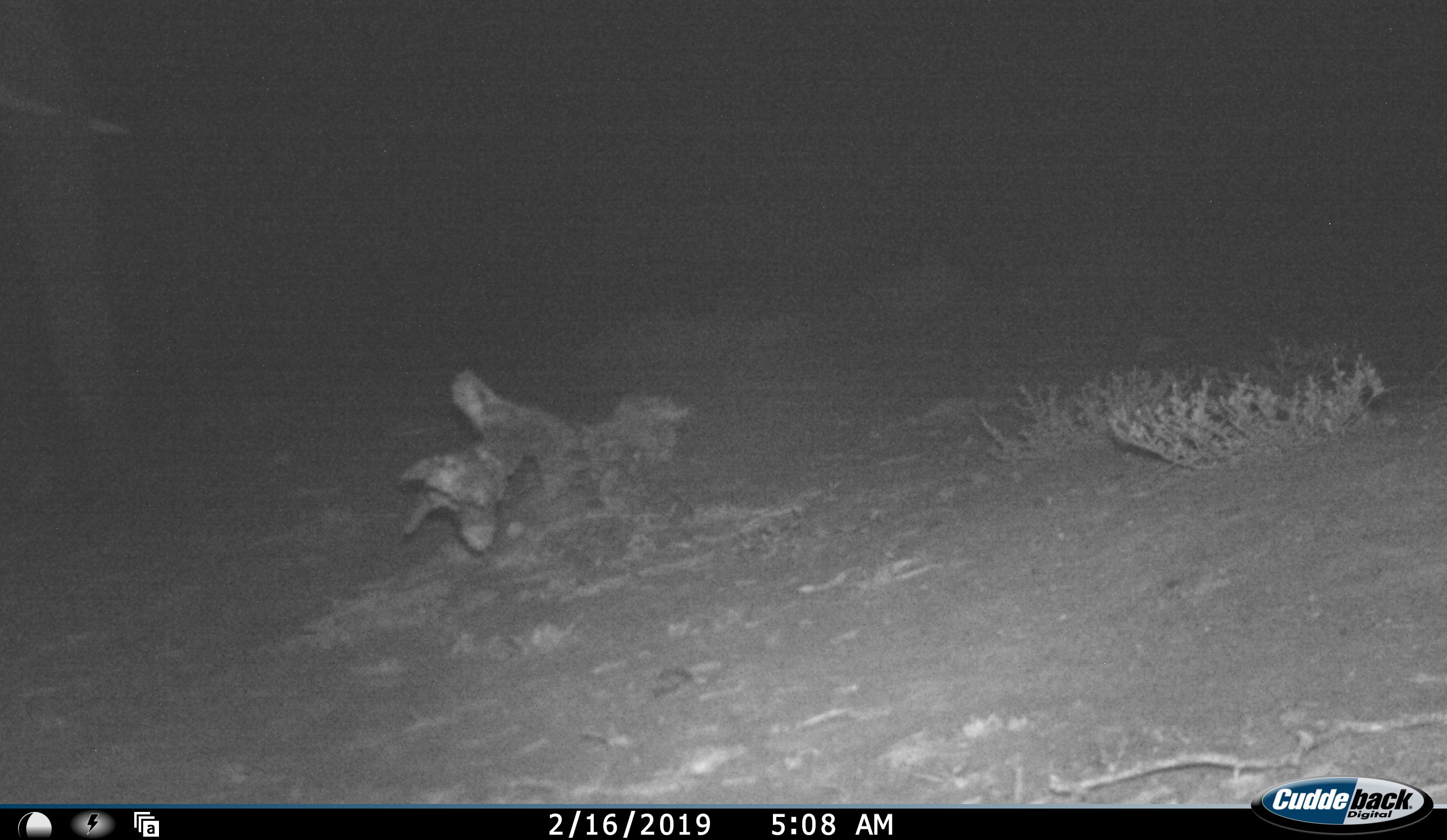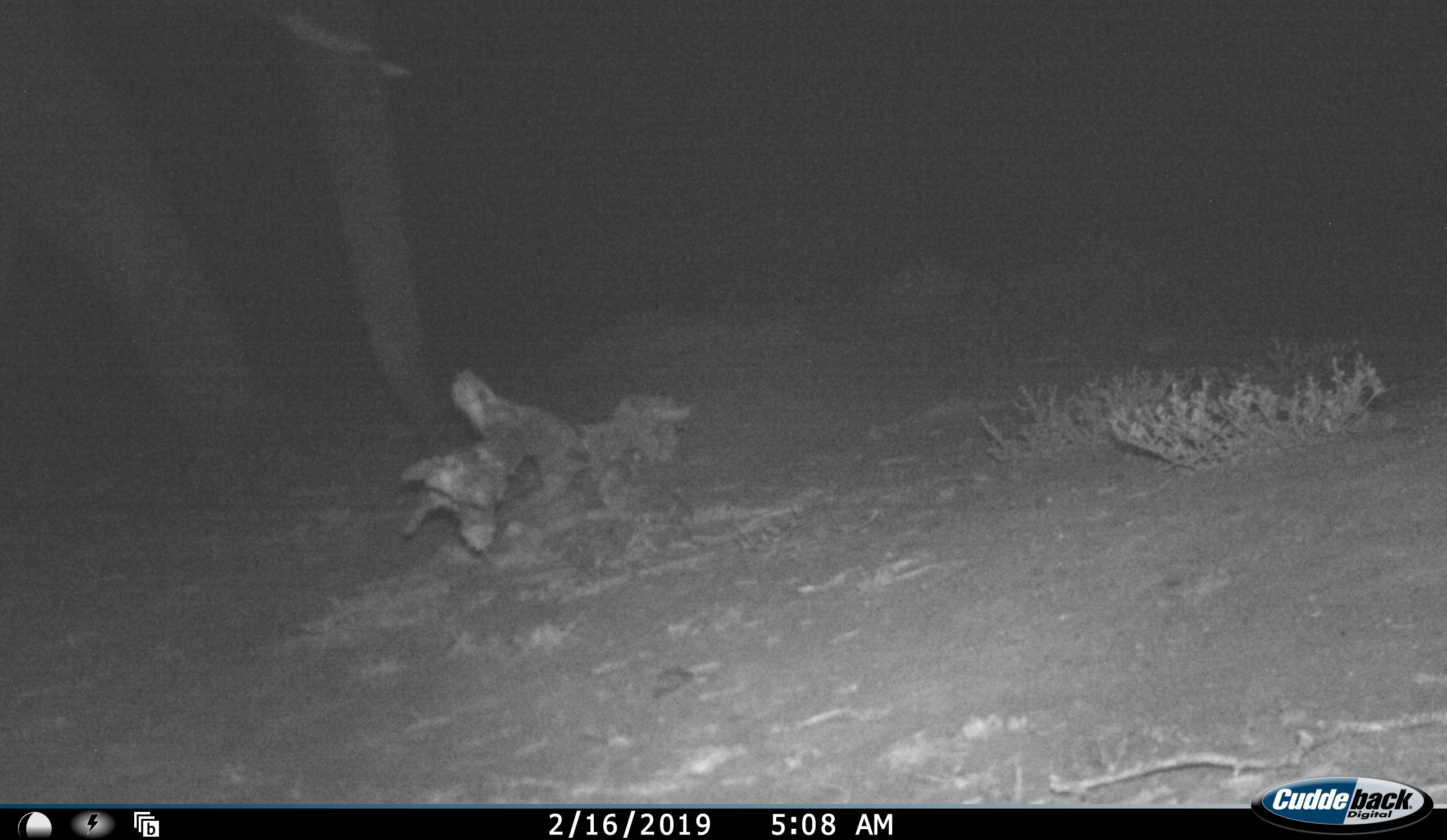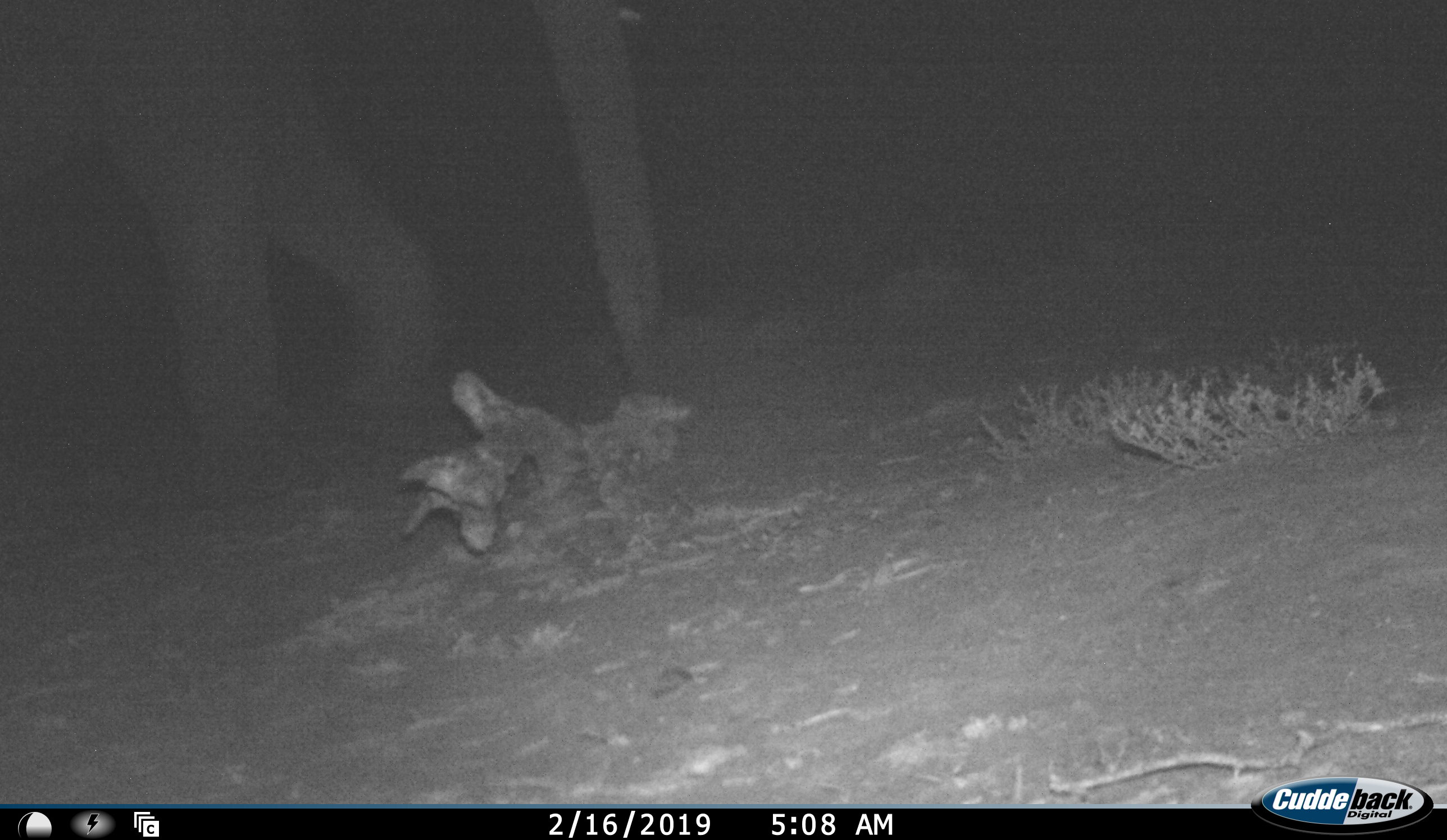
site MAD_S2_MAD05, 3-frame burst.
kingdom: Animalia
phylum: Chordata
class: Mammalia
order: Proboscidea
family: Elephantidae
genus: Loxodonta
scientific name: Loxodonta africana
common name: african bush elephant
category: elephant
Elephant (african bush elephant) (Loxodonta africana), count 1. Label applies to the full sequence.